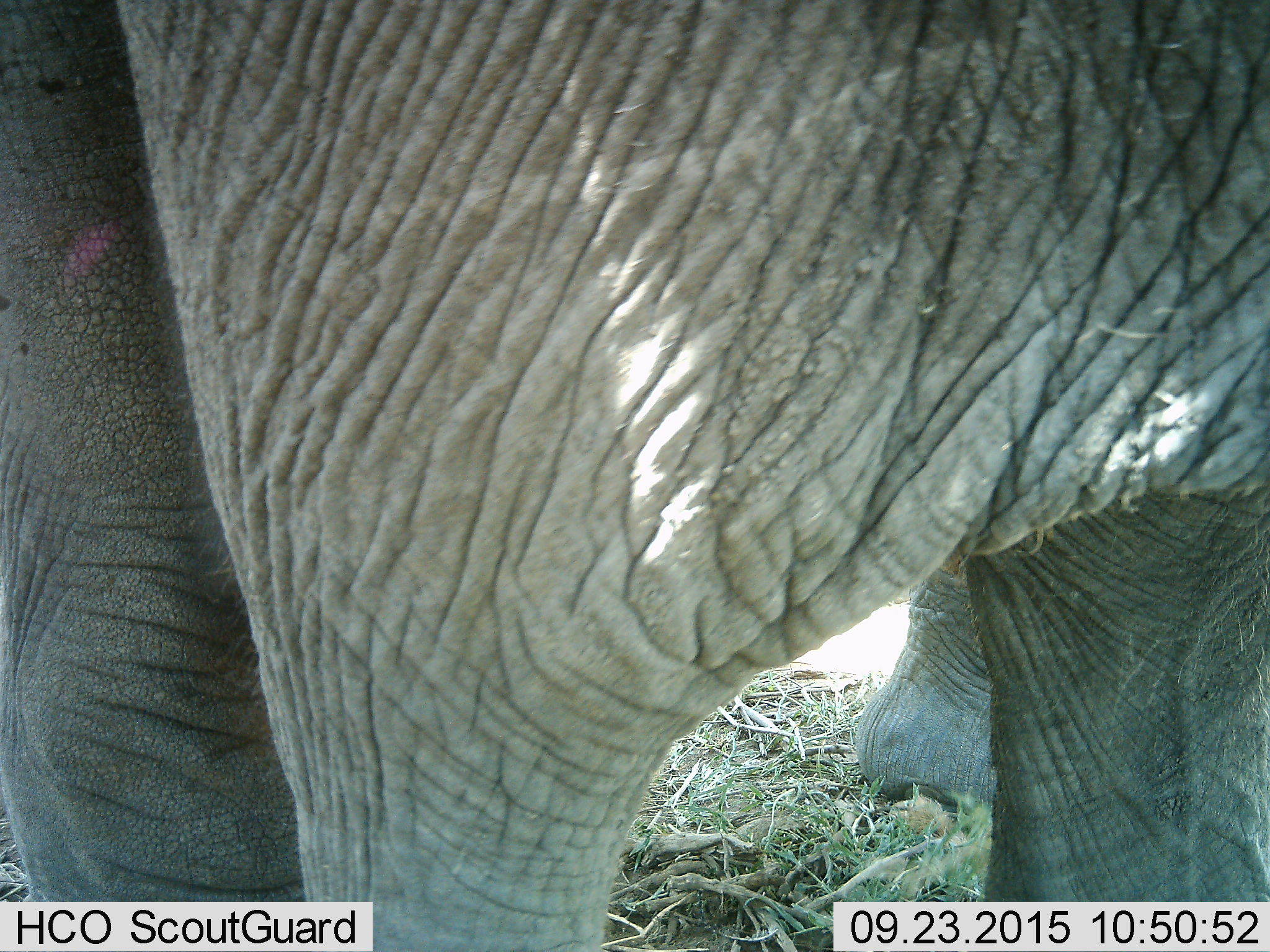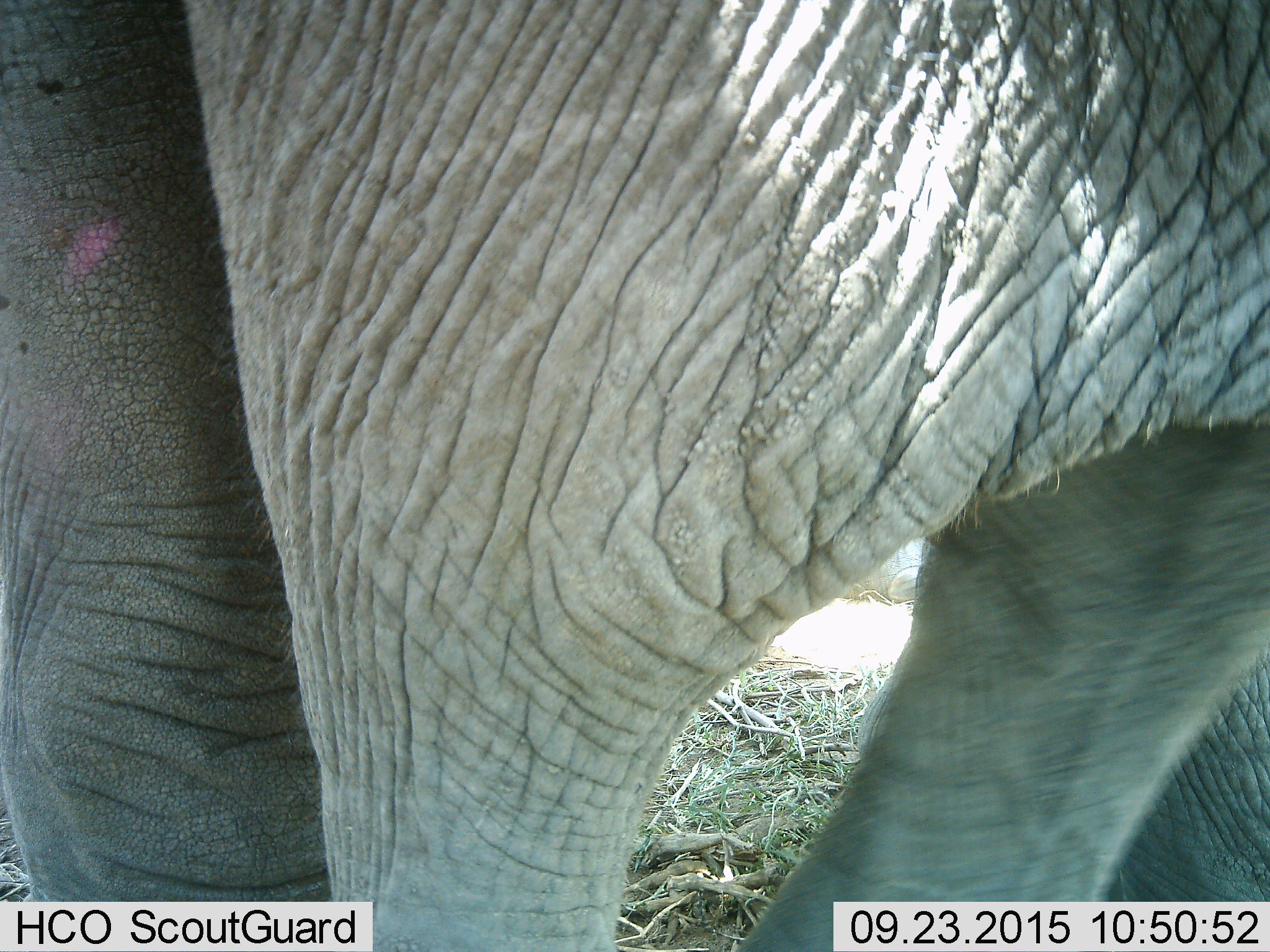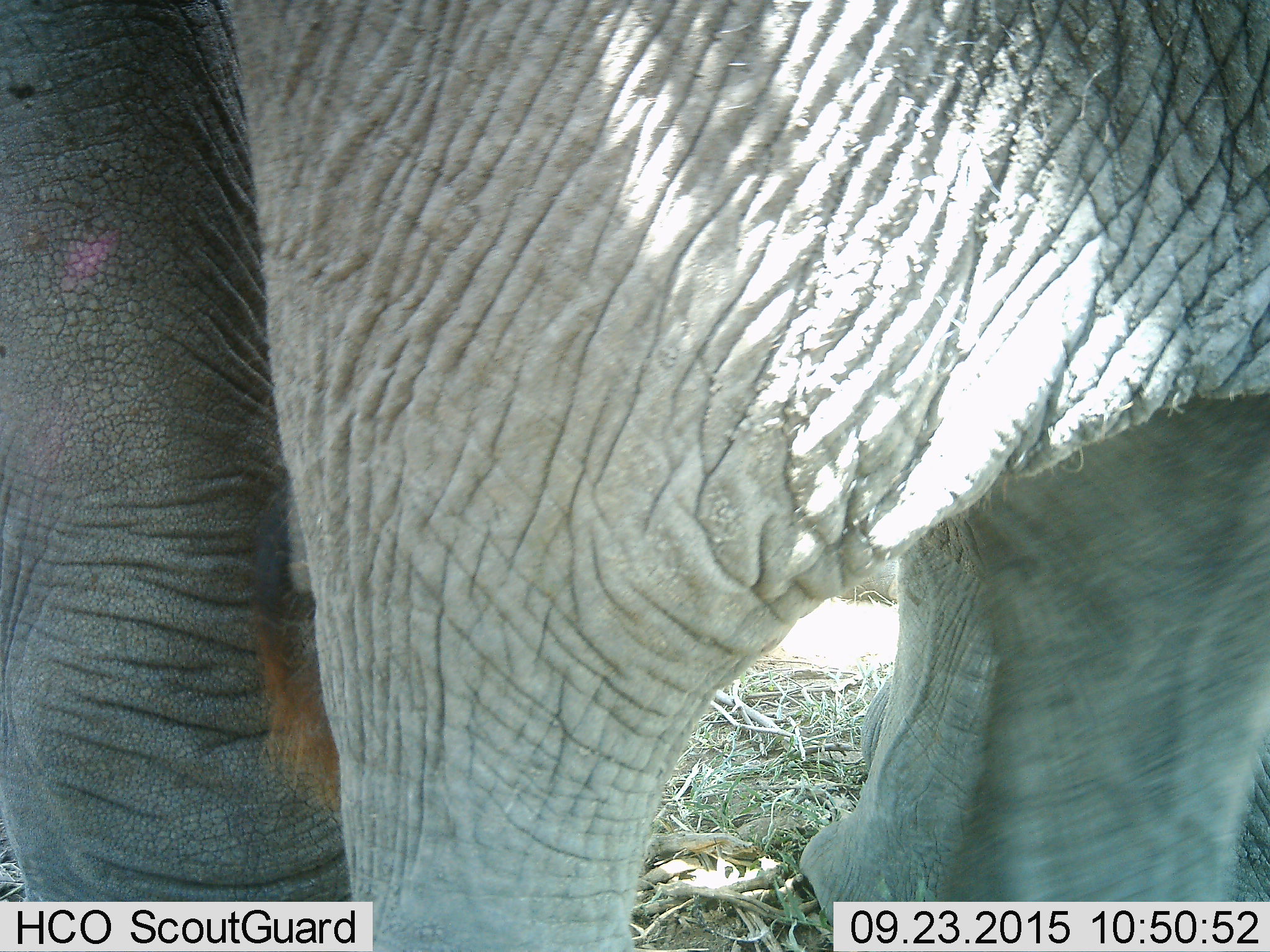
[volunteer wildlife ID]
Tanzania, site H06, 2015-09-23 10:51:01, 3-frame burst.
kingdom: Animalia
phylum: Chordata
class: Mammalia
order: Proboscidea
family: Elephantidae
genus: Loxodonta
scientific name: Loxodonta africana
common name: african bush elephant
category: elephant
Elephant (african bush elephant) (Loxodonta africana), count 1. Behavior (volunteer vote fractions): standing 90%, resting 0%, moving 10%, interacting 10%. Young present (vote fraction): 0%. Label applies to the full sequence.